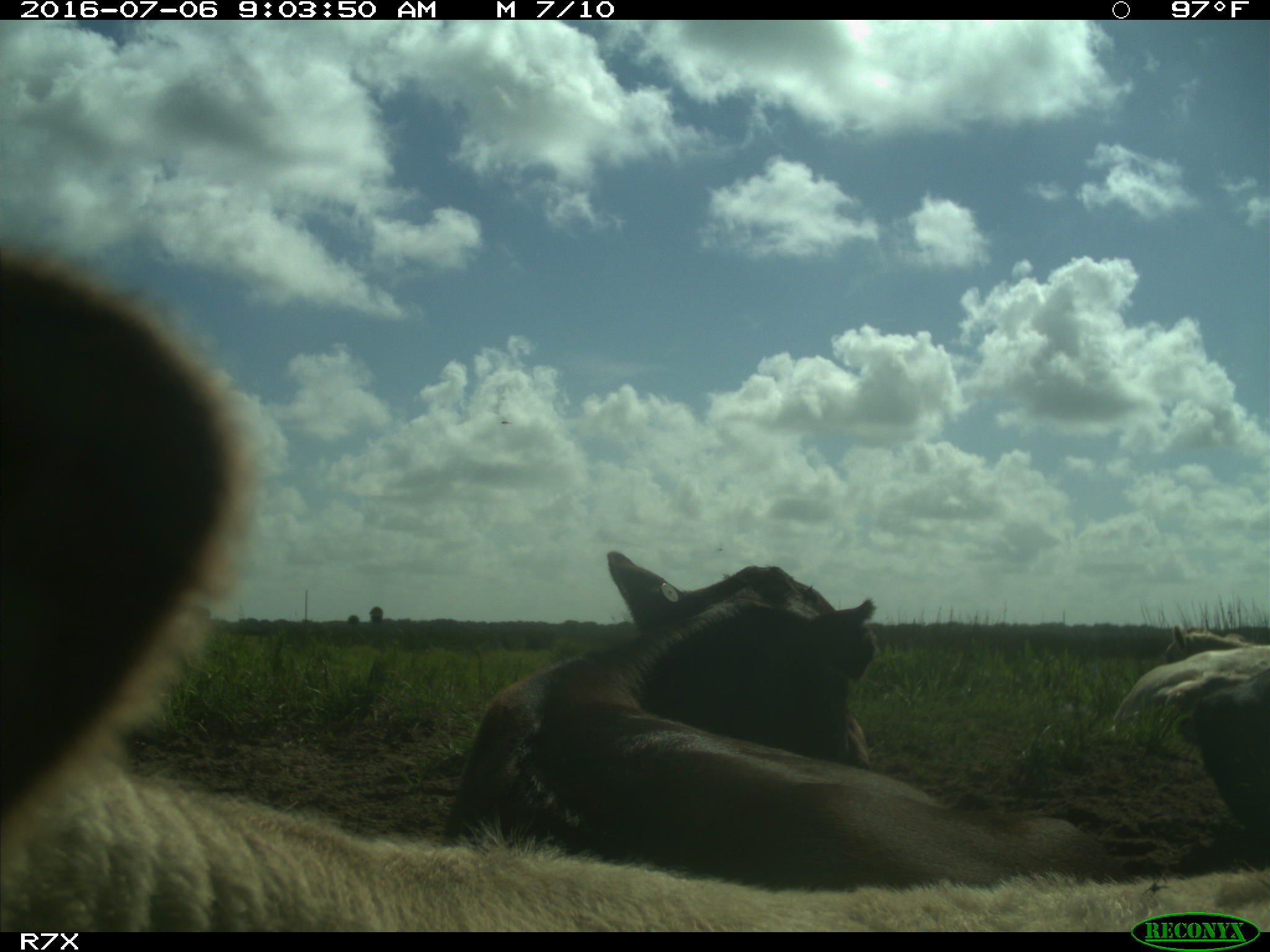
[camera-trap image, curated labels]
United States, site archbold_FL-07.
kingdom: Animalia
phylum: Chordata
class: Mammalia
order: Artiodactyla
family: Bovidae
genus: Bos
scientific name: Bos taurus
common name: domestic cow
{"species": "Bos taurus (domestic cow)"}